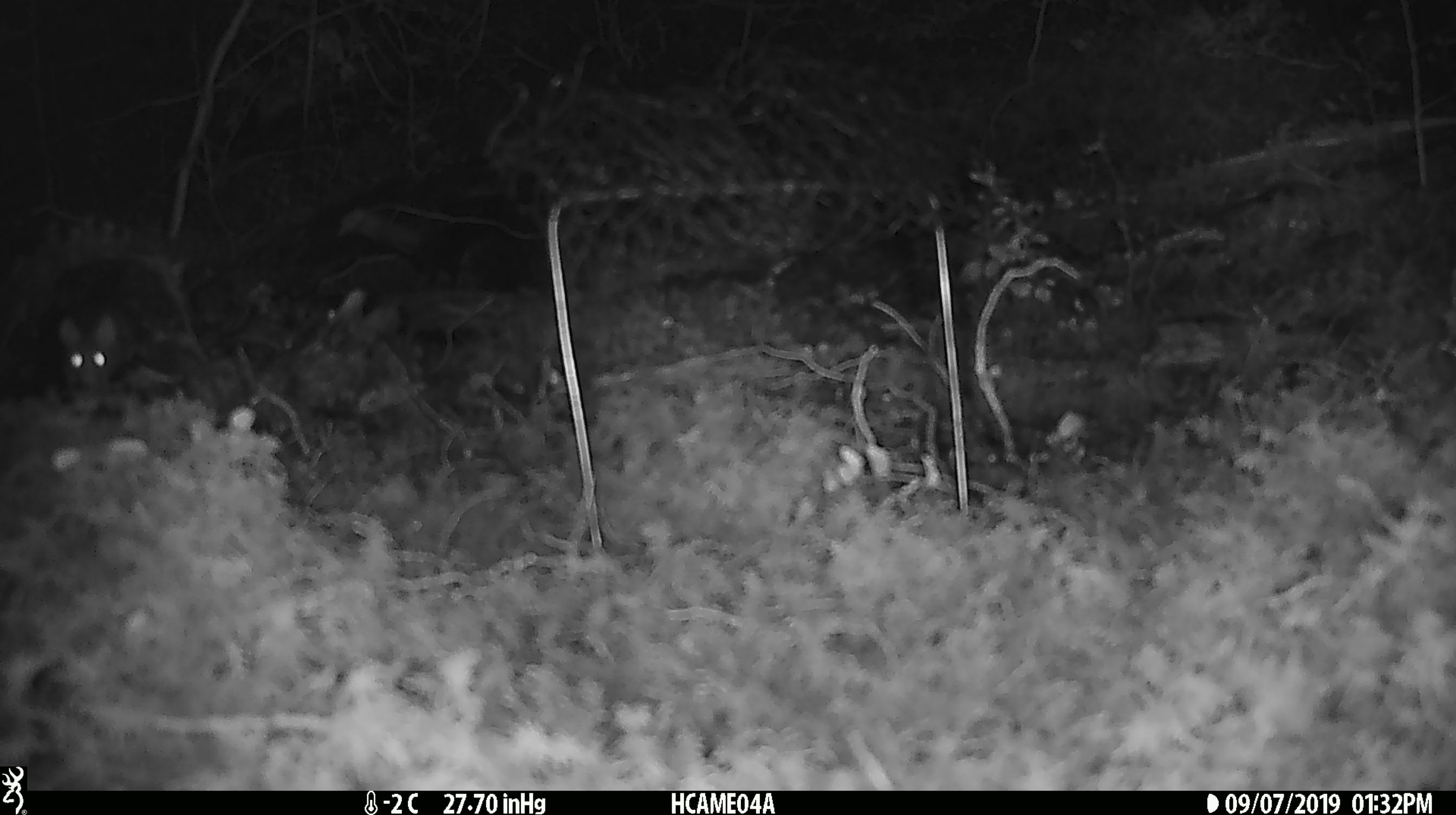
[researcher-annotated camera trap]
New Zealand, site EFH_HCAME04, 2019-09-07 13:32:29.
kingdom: Animalia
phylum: Chordata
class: Mammalia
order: Rodentia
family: Muridae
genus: Mus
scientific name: Mus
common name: mouse